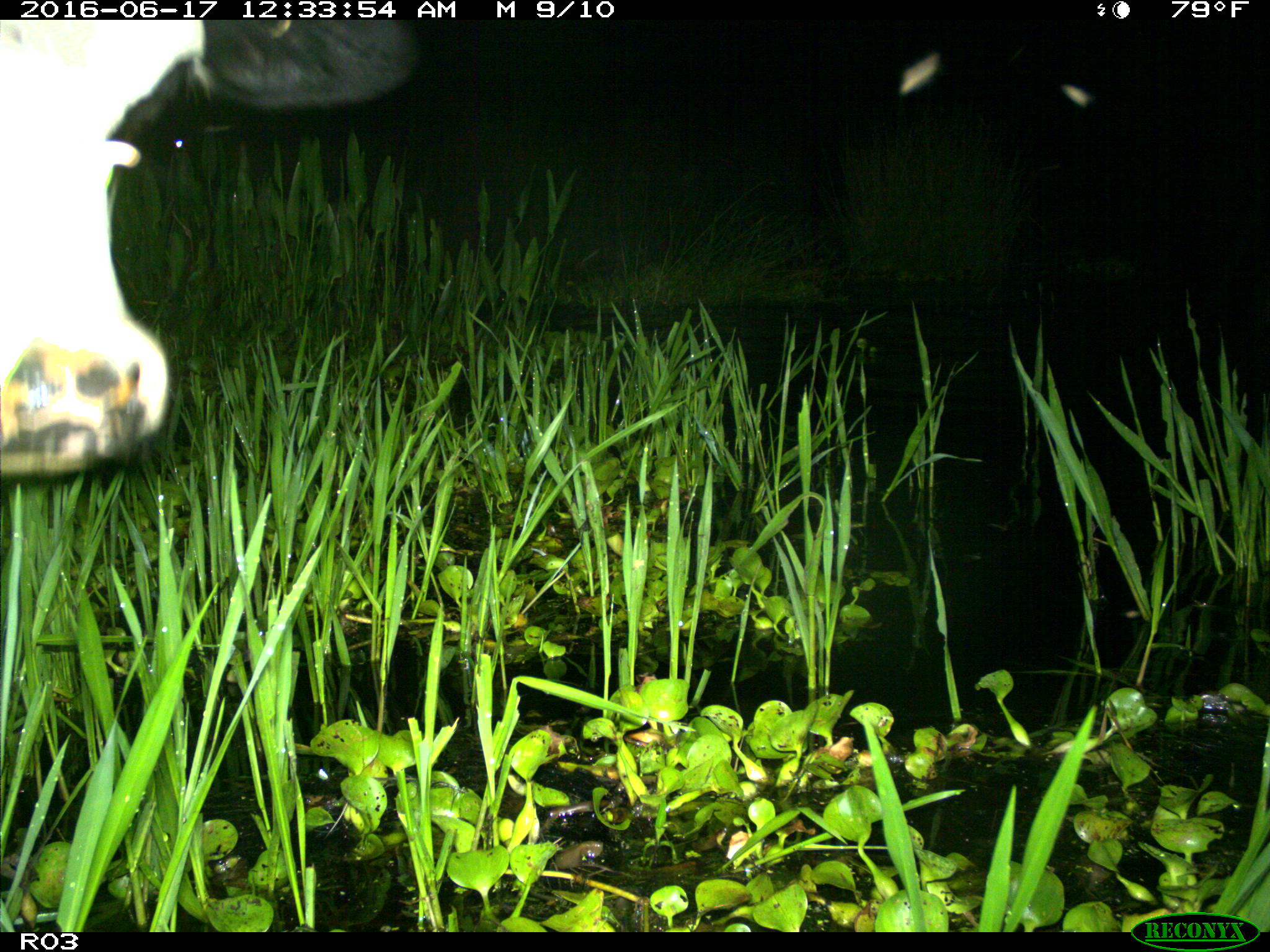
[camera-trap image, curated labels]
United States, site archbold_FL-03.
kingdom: Animalia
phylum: Chordata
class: Mammalia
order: Artiodactyla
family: Bovidae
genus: Bos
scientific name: Bos taurus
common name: domestic cow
Bos taurus (domestic cow).